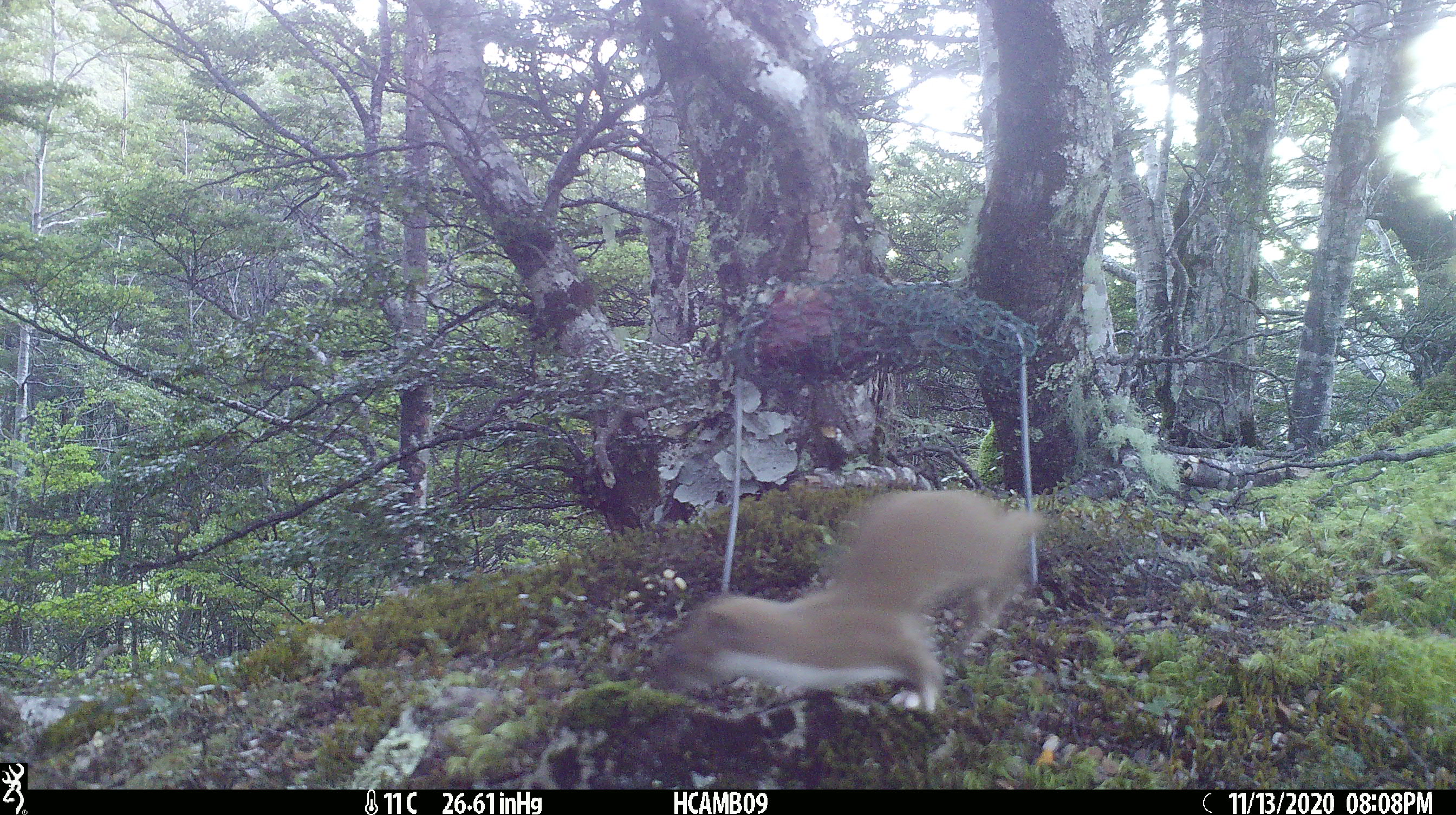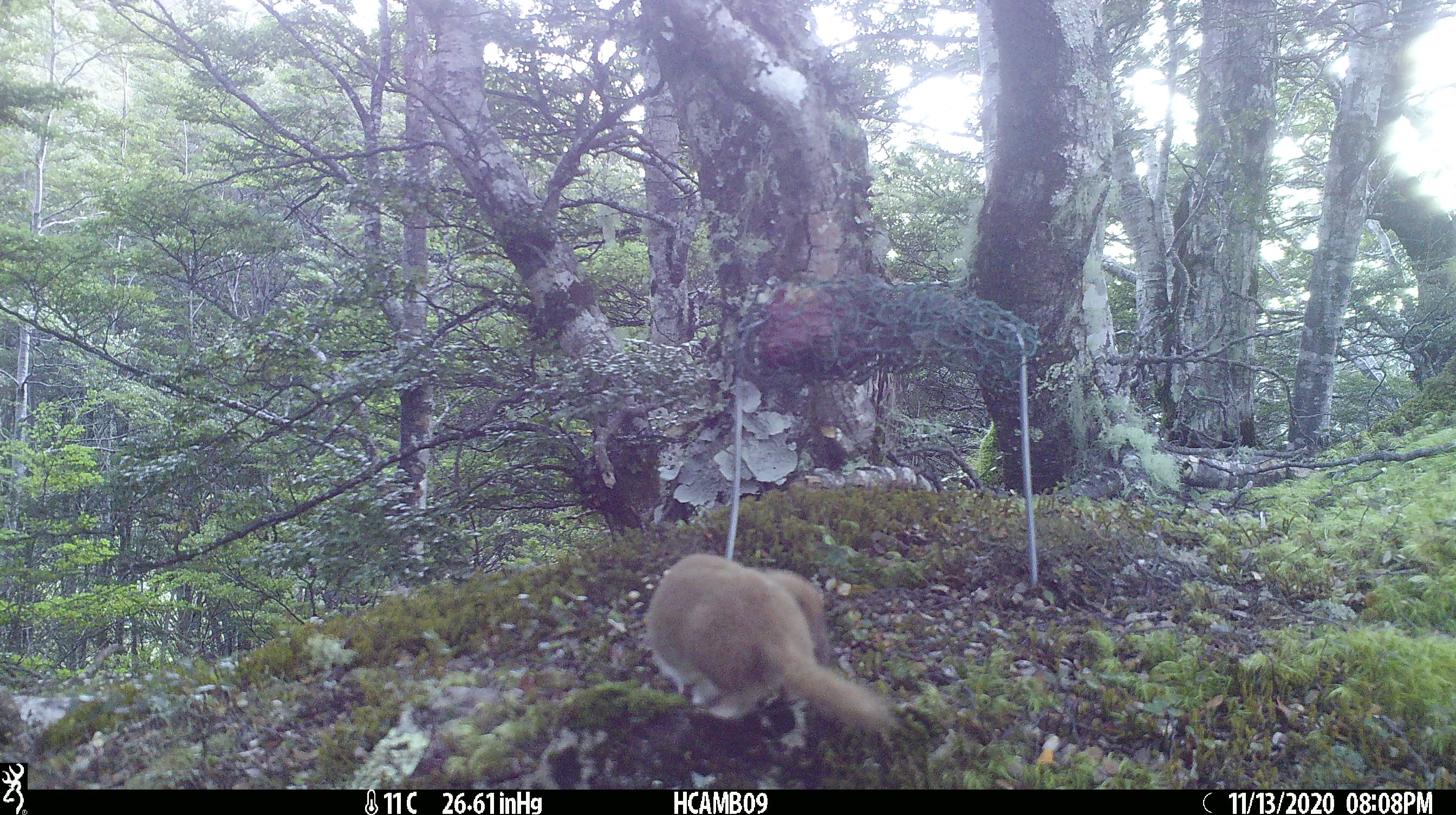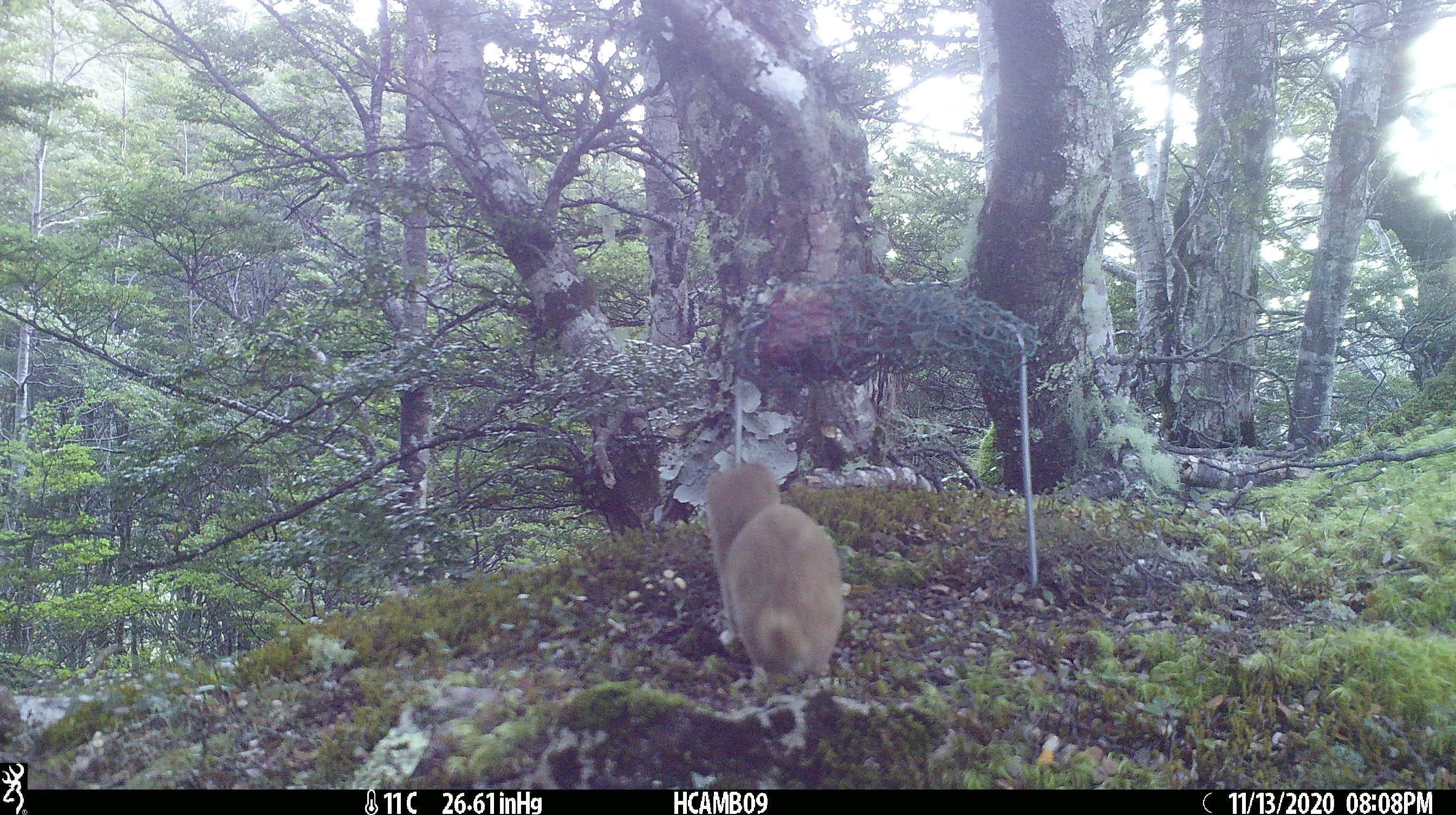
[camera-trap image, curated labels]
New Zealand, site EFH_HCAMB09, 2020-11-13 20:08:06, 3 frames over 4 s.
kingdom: Animalia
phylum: Chordata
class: Mammalia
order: Carnivora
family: Mustelidae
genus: Mustela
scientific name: Mustela nivalis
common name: least weasel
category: weasel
Weasel (least weasel) (Mustela nivalis).